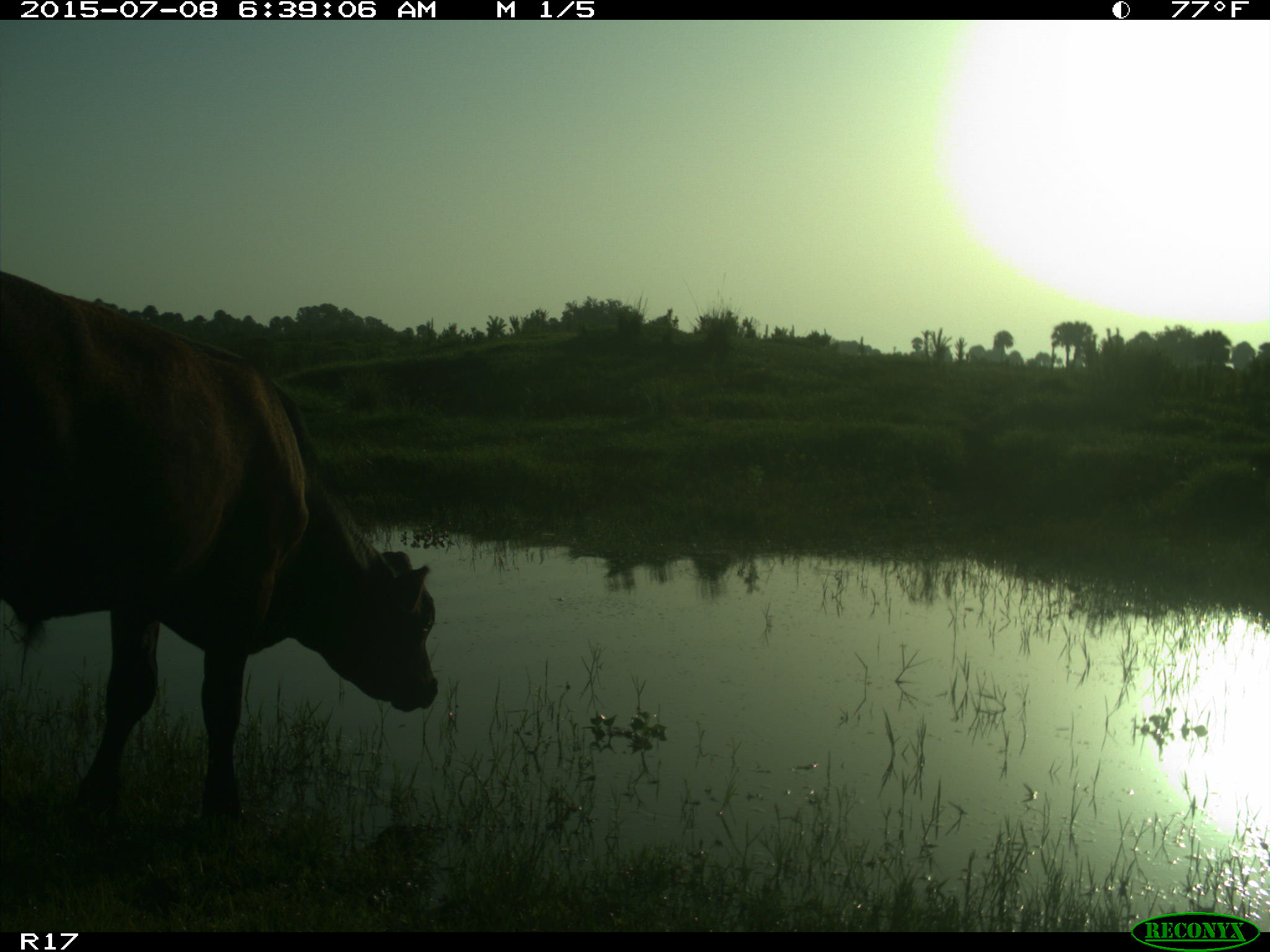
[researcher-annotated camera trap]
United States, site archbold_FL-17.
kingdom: Animalia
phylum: Chordata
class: Mammalia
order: Artiodactyla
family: Bovidae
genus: Bos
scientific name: Bos taurus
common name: domestic cow